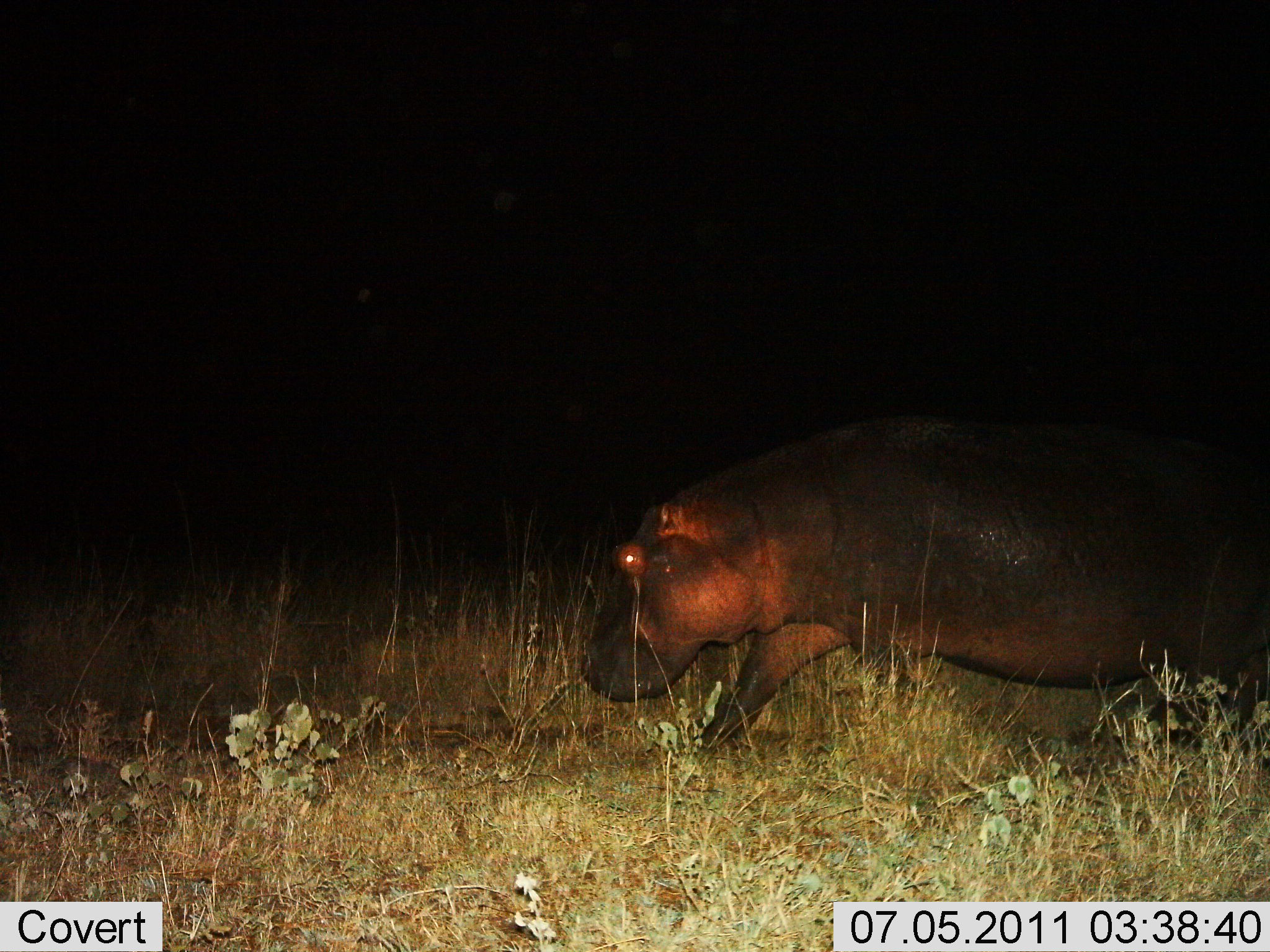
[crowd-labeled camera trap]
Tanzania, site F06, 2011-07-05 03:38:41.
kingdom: Animalia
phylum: Chordata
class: Mammalia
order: Artiodactyla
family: Hippopotamidae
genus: Hippopotamus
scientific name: Hippopotamus amphibius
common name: hippopotamus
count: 1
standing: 9%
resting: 0%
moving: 91%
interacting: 0%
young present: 0%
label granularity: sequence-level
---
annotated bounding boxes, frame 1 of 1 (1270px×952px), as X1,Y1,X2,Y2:
animal: 581,409,1270,752